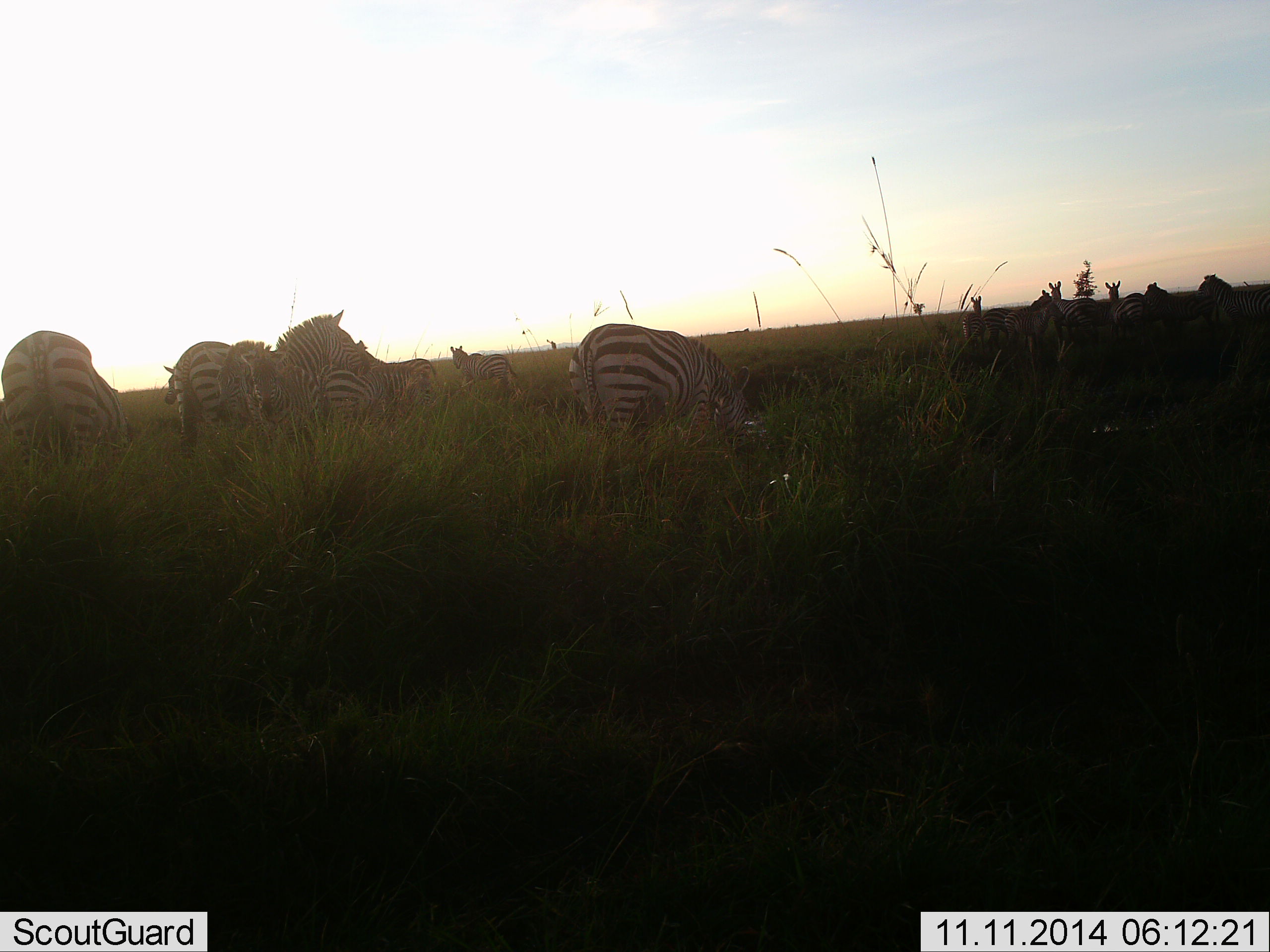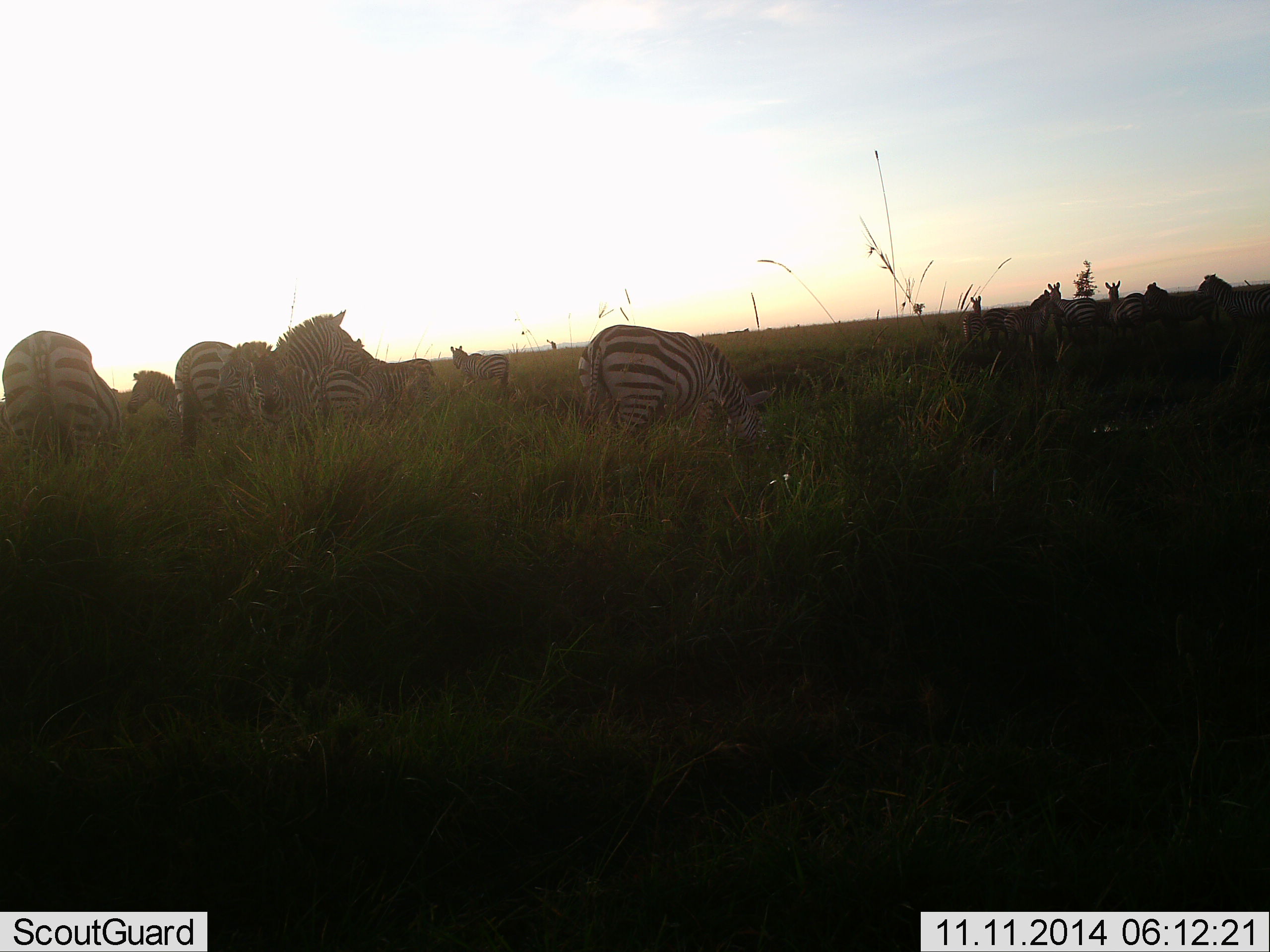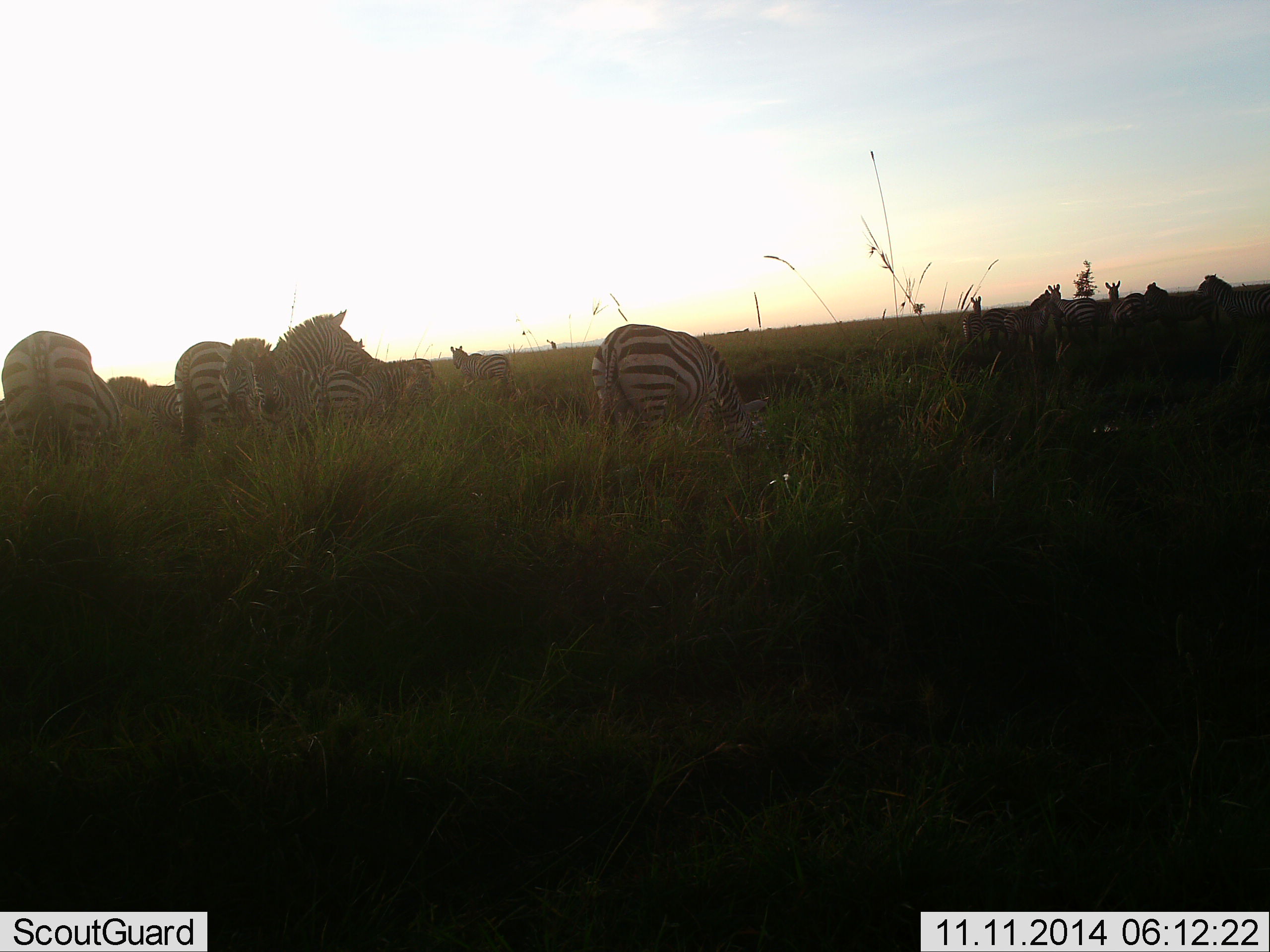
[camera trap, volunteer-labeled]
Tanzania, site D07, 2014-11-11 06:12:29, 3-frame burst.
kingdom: Animalia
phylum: Chordata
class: Mammalia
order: Perissodactyla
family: Equidae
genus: Equus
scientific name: Equus quagga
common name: plains zebra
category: zebra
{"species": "zebra (plains zebra) (Equus quagga)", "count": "11-50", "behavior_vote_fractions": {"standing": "80%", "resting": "10%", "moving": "20%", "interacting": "0%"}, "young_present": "10%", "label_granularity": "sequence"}